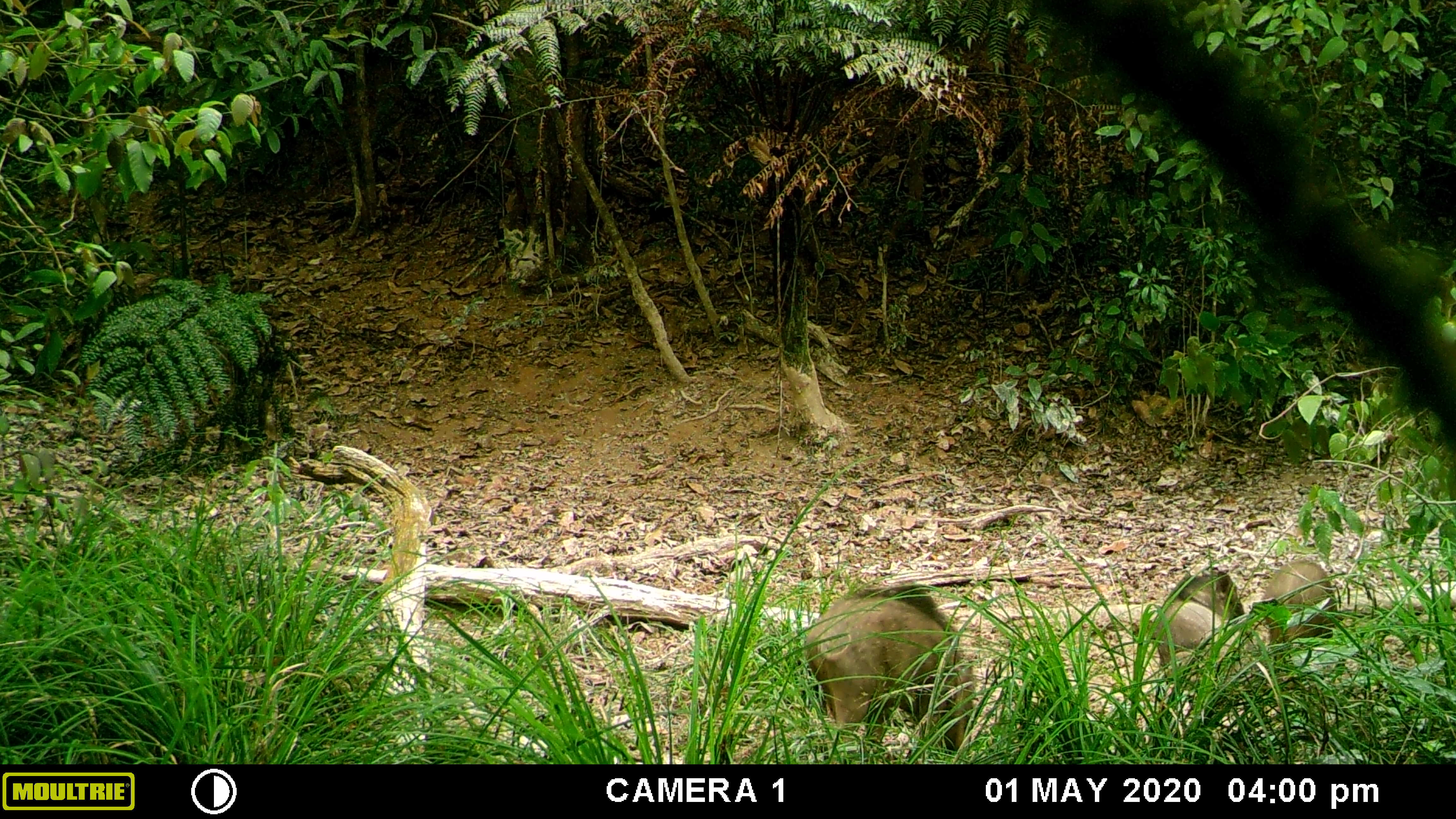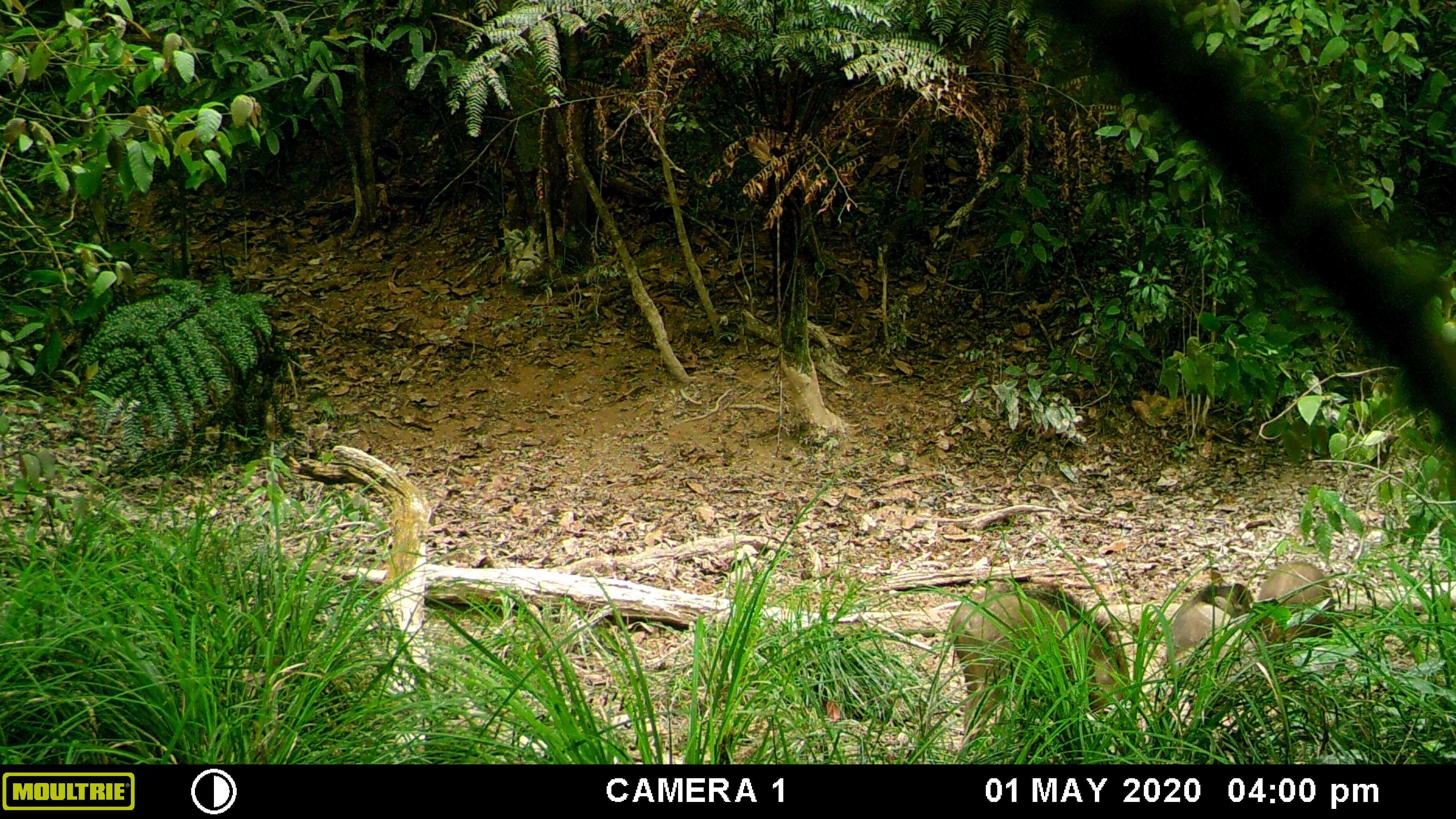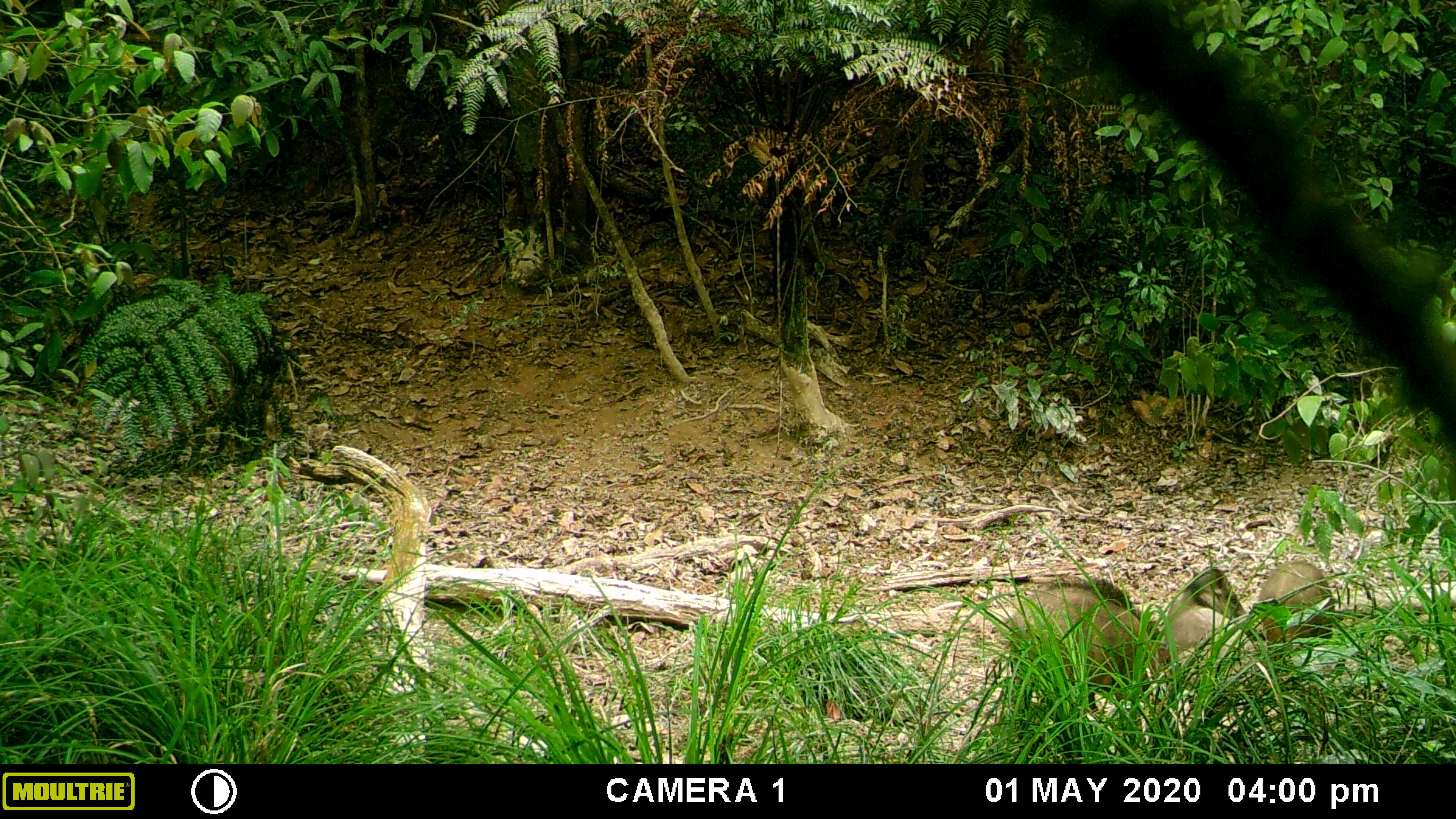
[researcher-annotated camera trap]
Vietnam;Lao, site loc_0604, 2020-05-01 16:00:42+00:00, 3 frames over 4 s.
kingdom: Animalia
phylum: Chordata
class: Mammalia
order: Artiodactyla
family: Suidae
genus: Sus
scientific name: Sus scrofa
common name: eurasian wild pig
Eurasian wild pig (Sus scrofa). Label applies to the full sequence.